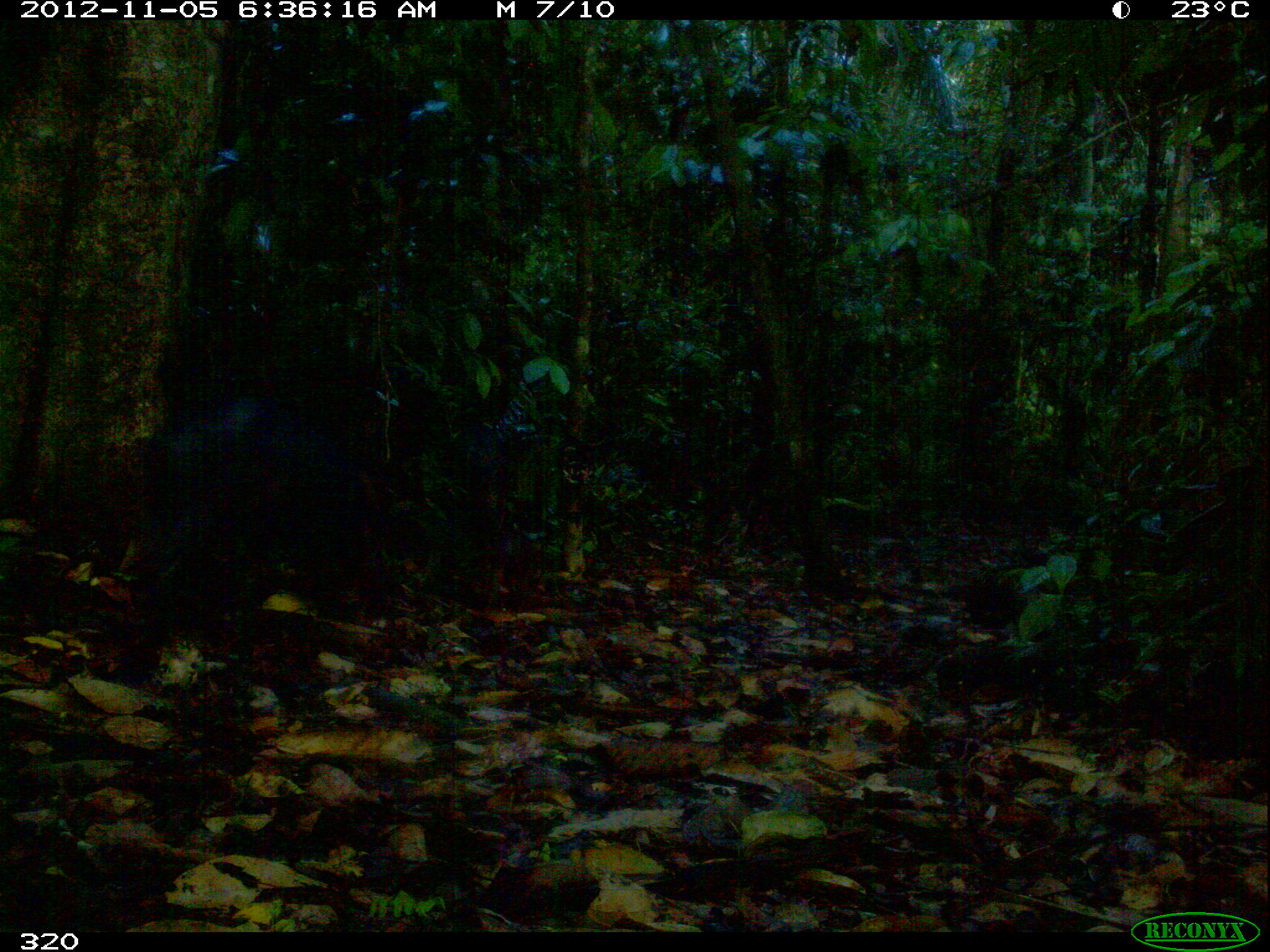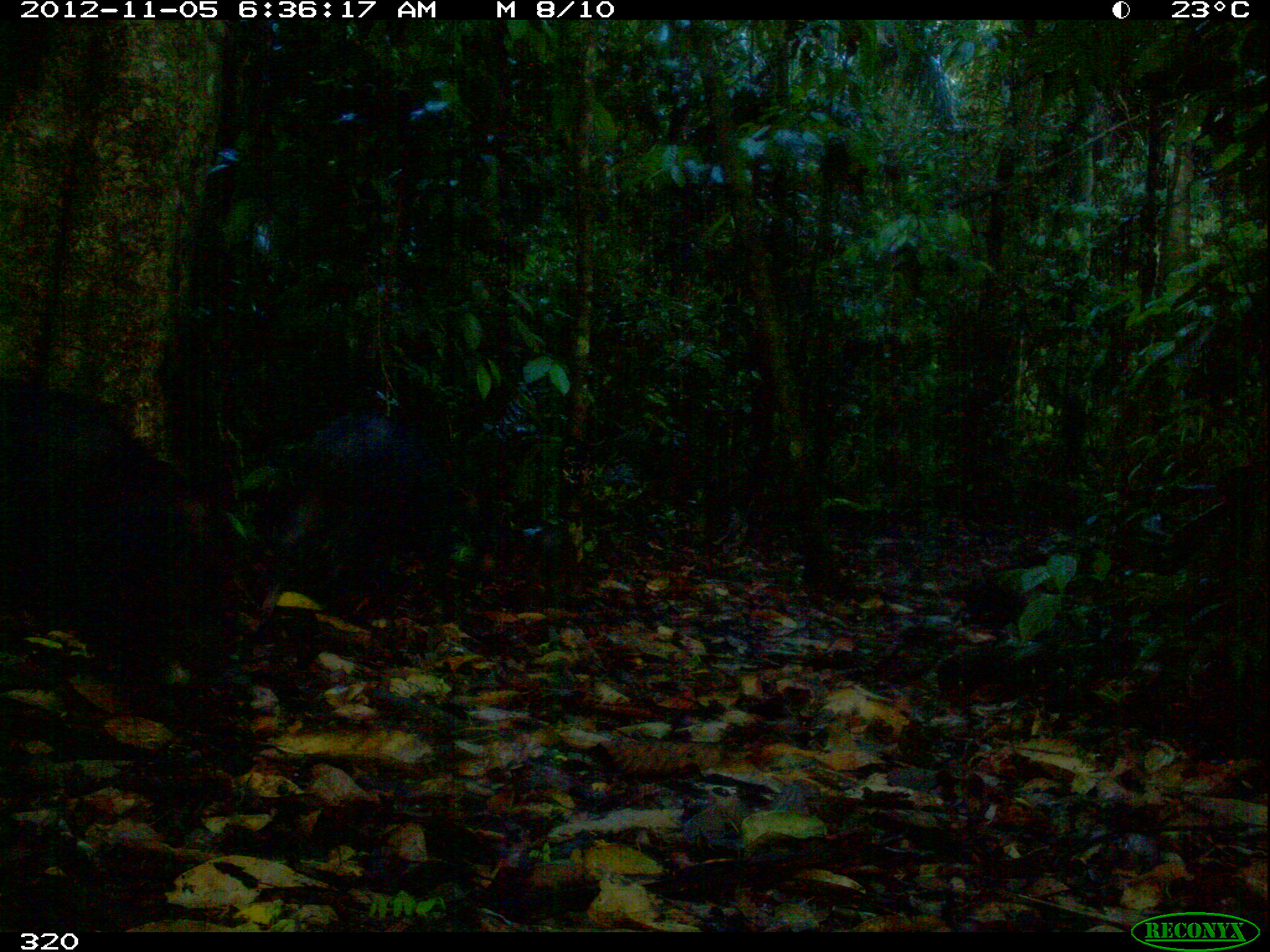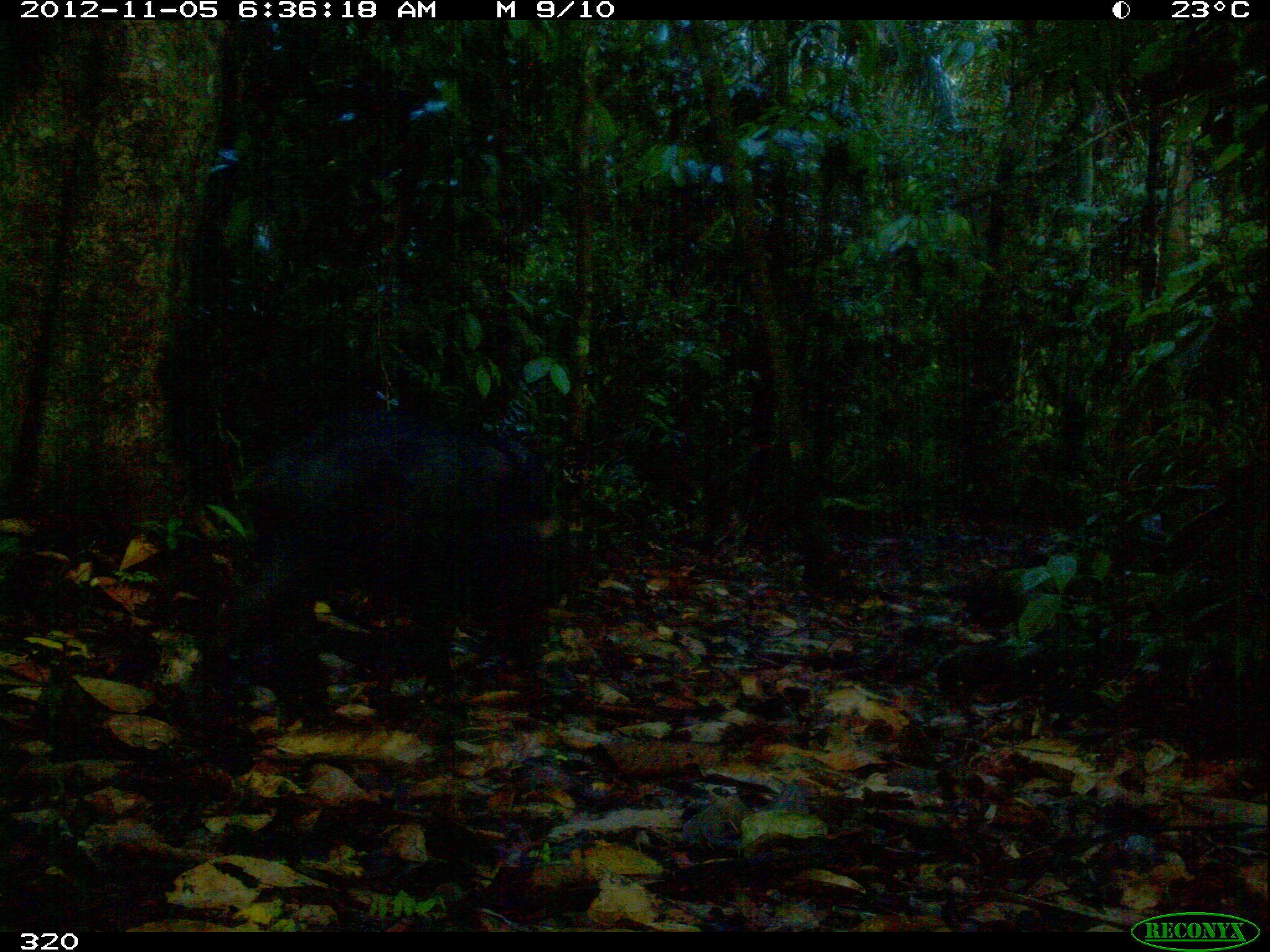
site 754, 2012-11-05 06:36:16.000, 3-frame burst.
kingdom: Animalia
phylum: Chordata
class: Mammalia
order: Artiodactyla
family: Tayassuidae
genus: Tayassu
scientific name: Tayassu pecari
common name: white-lipped peccary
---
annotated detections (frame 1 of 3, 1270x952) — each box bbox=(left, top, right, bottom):
tayassu pecari: bbox=(145, 393, 389, 641)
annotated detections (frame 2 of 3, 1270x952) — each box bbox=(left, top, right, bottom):
tayassu pecari: bbox=(0, 382, 204, 702); bbox=(260, 406, 480, 618)